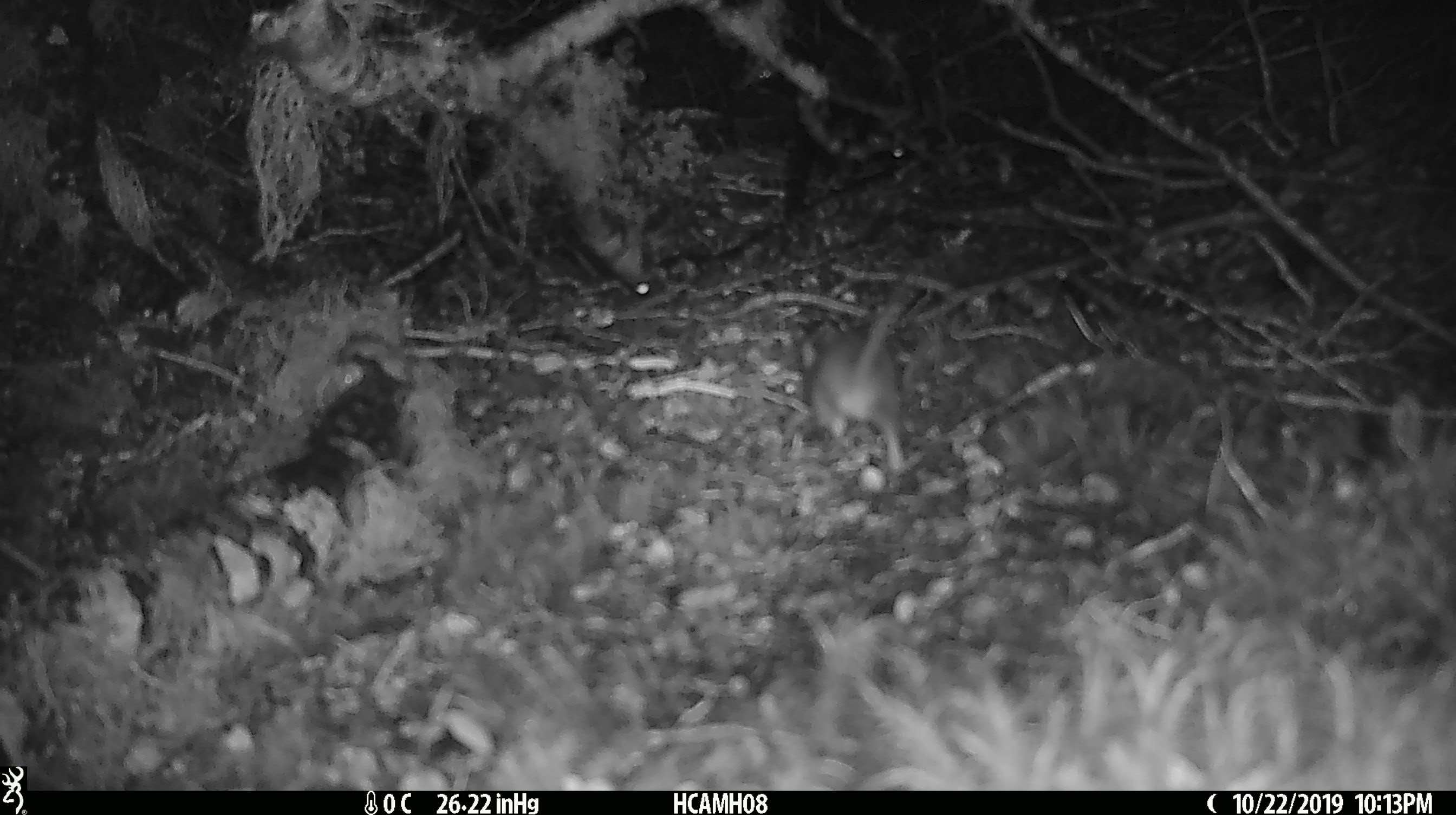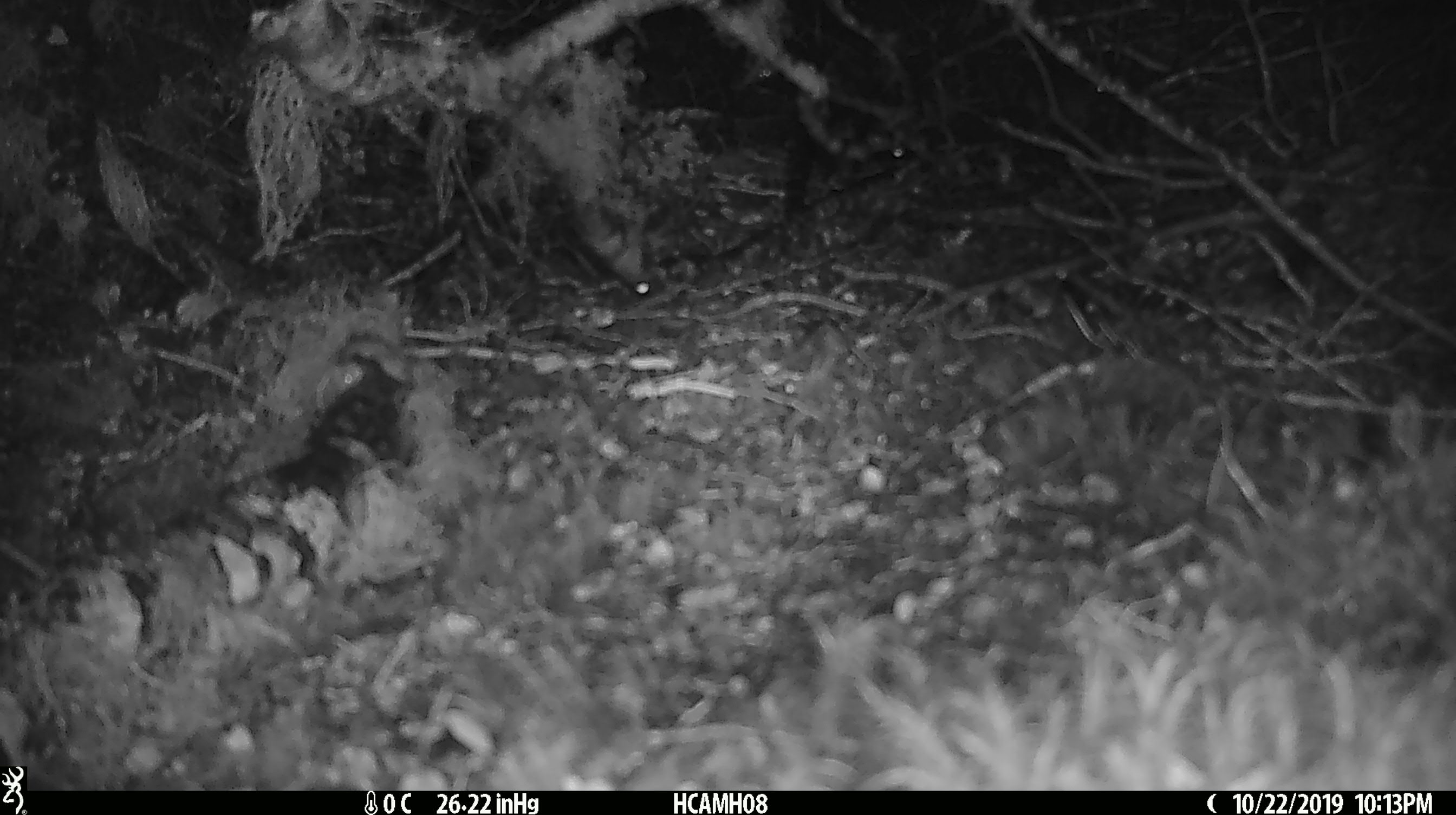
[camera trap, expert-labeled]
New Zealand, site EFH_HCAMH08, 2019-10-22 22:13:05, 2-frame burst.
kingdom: Animalia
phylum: Chordata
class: Mammalia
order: Rodentia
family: Muridae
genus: Mus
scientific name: Mus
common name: mouse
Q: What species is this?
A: Mouse (Mus).